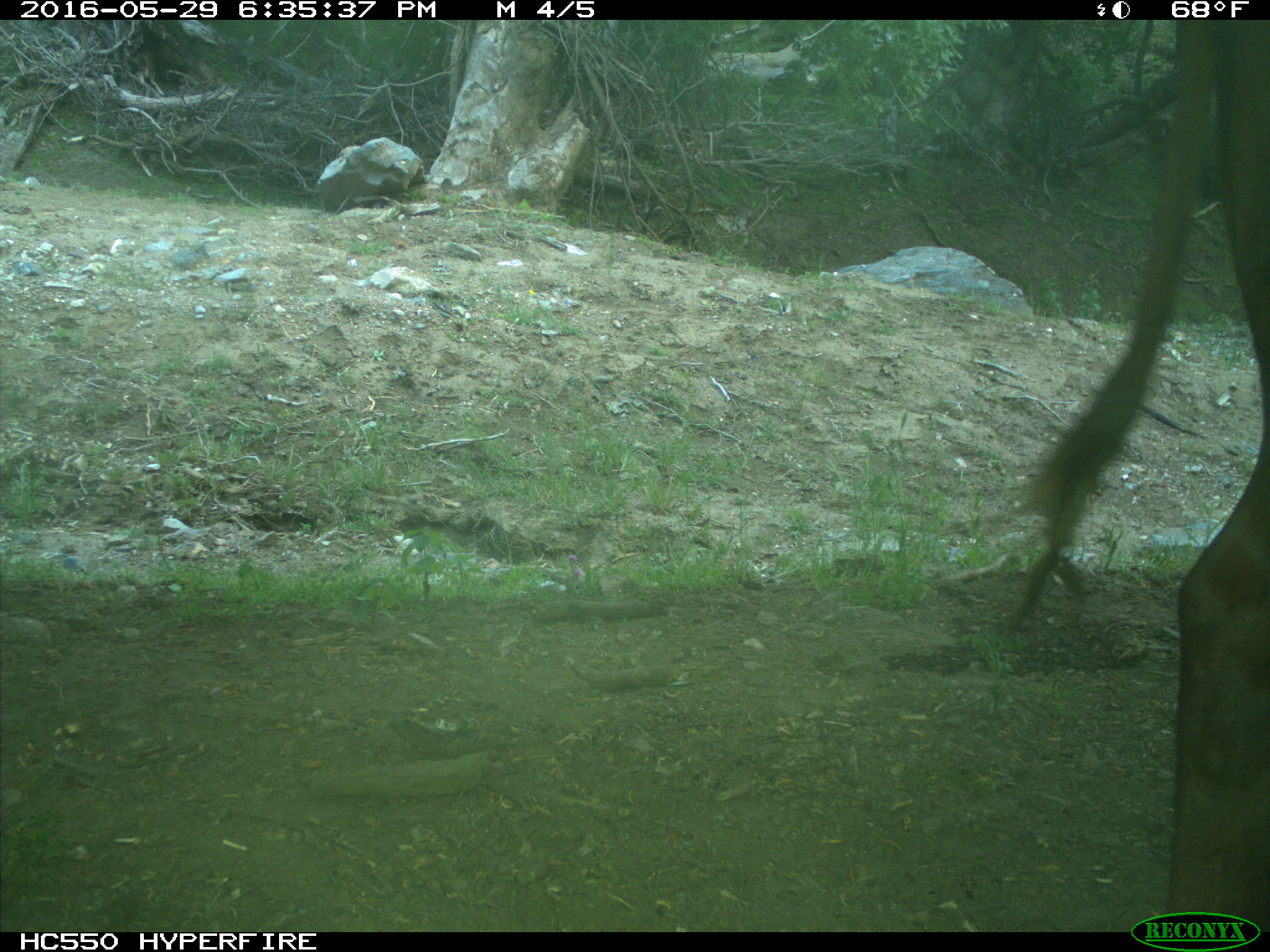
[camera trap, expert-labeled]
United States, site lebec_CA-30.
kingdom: Animalia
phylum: Chordata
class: Mammalia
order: Artiodactyla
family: Bovidae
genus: Bos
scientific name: Bos taurus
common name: domestic cow